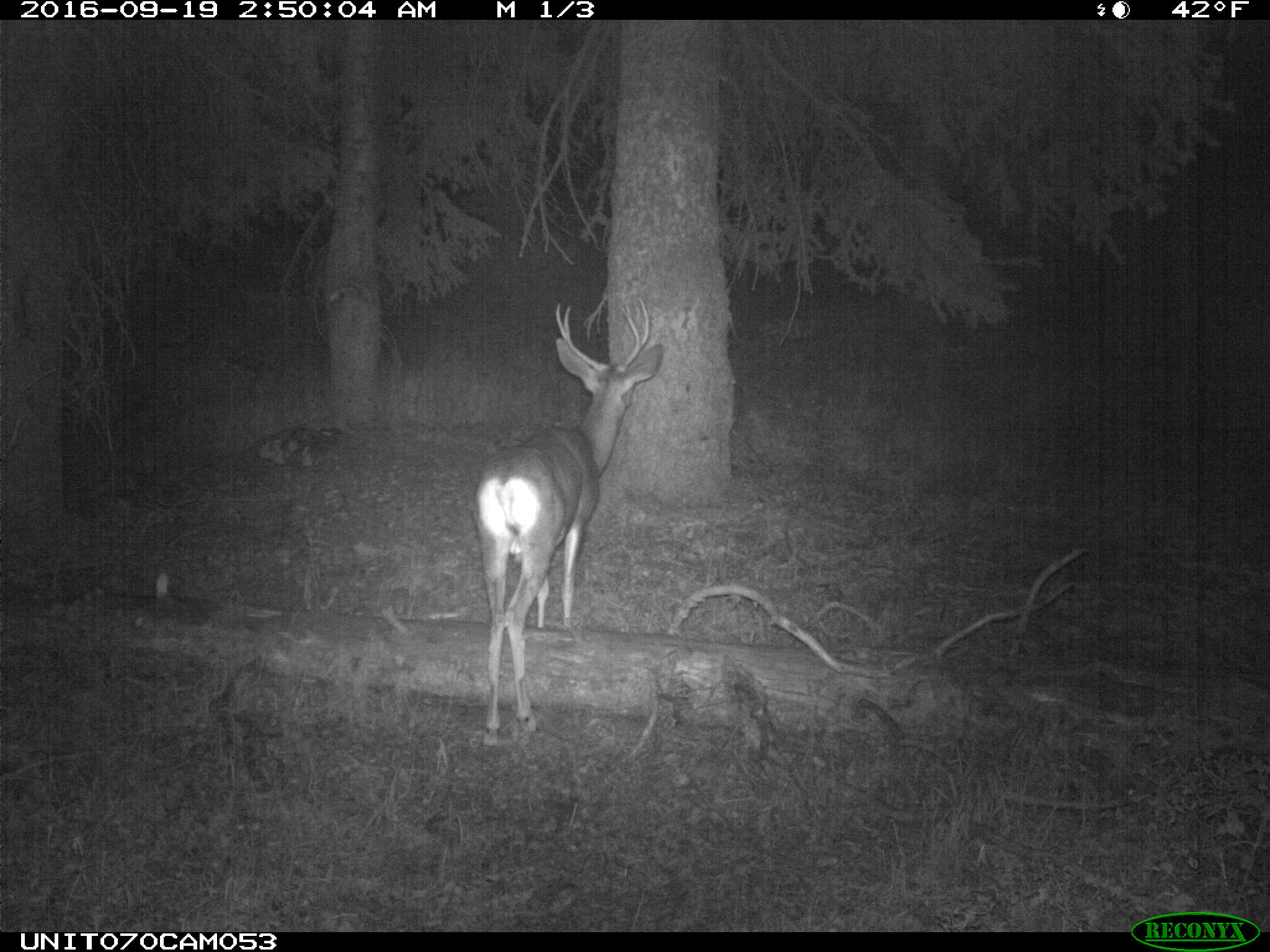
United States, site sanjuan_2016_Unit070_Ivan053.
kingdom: Animalia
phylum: Chordata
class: Mammalia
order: Artiodactyla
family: Cervidae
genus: Odocoileus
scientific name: Odocoileus hemionus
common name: mule deer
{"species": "Odocoileus hemionus (mule deer)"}